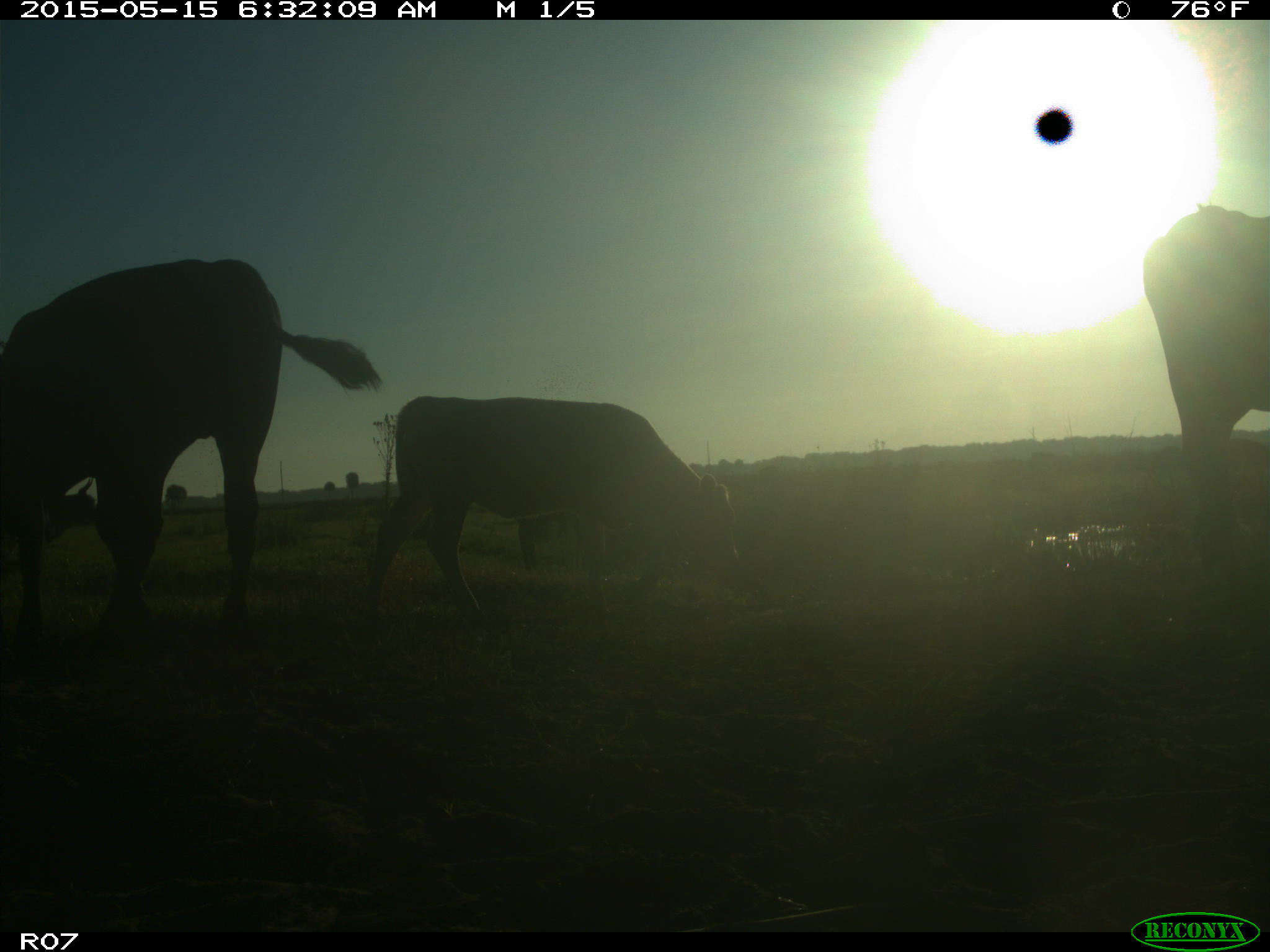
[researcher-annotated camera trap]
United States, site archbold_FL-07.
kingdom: Animalia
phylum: Chordata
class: Mammalia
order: Artiodactyla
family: Bovidae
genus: Bos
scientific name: Bos taurus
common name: domestic cow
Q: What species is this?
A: Bos taurus (domestic cow).